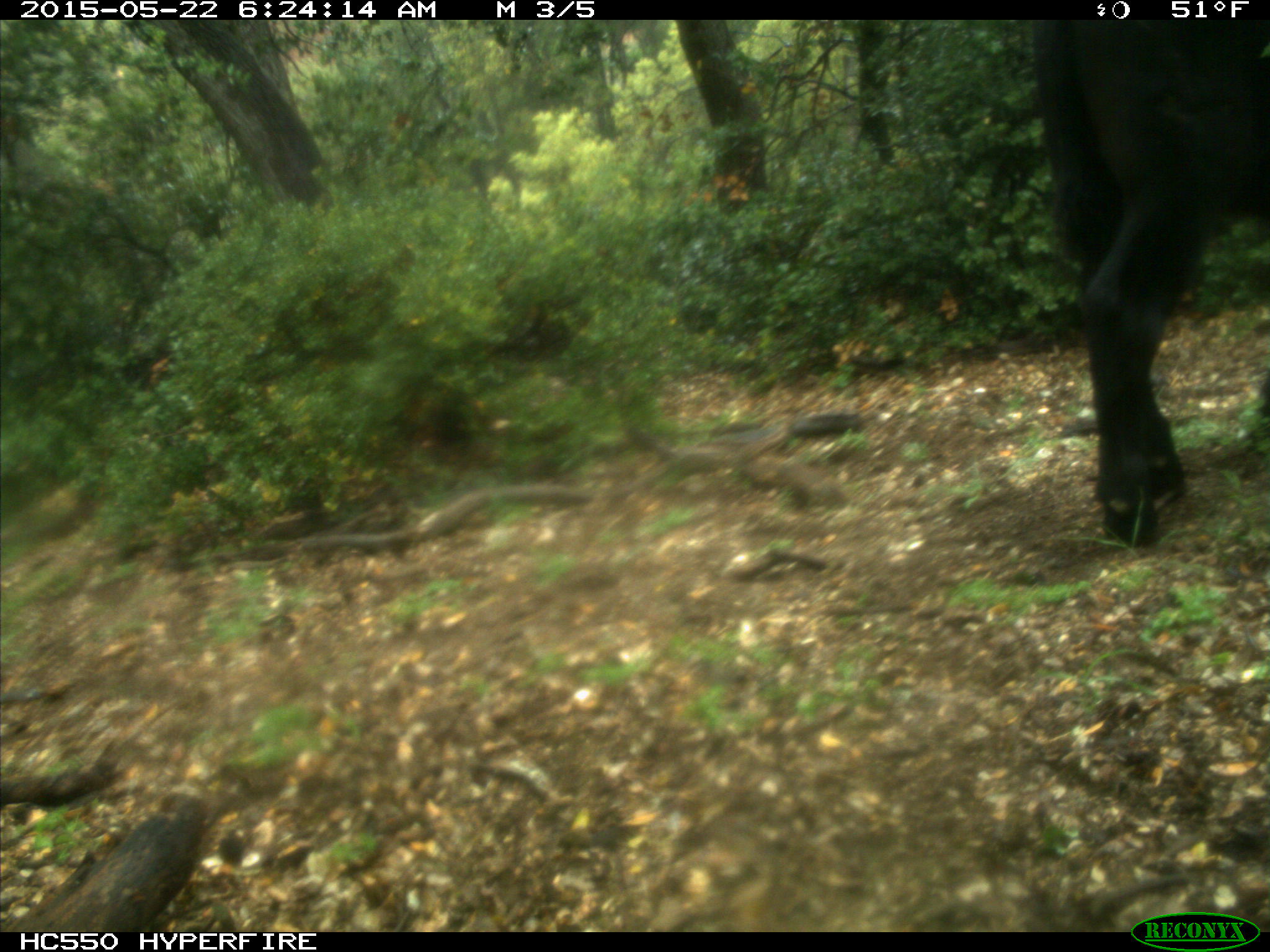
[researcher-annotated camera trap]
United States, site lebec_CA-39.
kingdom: Animalia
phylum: Chordata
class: Mammalia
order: Artiodactyla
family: Bovidae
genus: Bos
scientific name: Bos taurus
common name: domestic cow